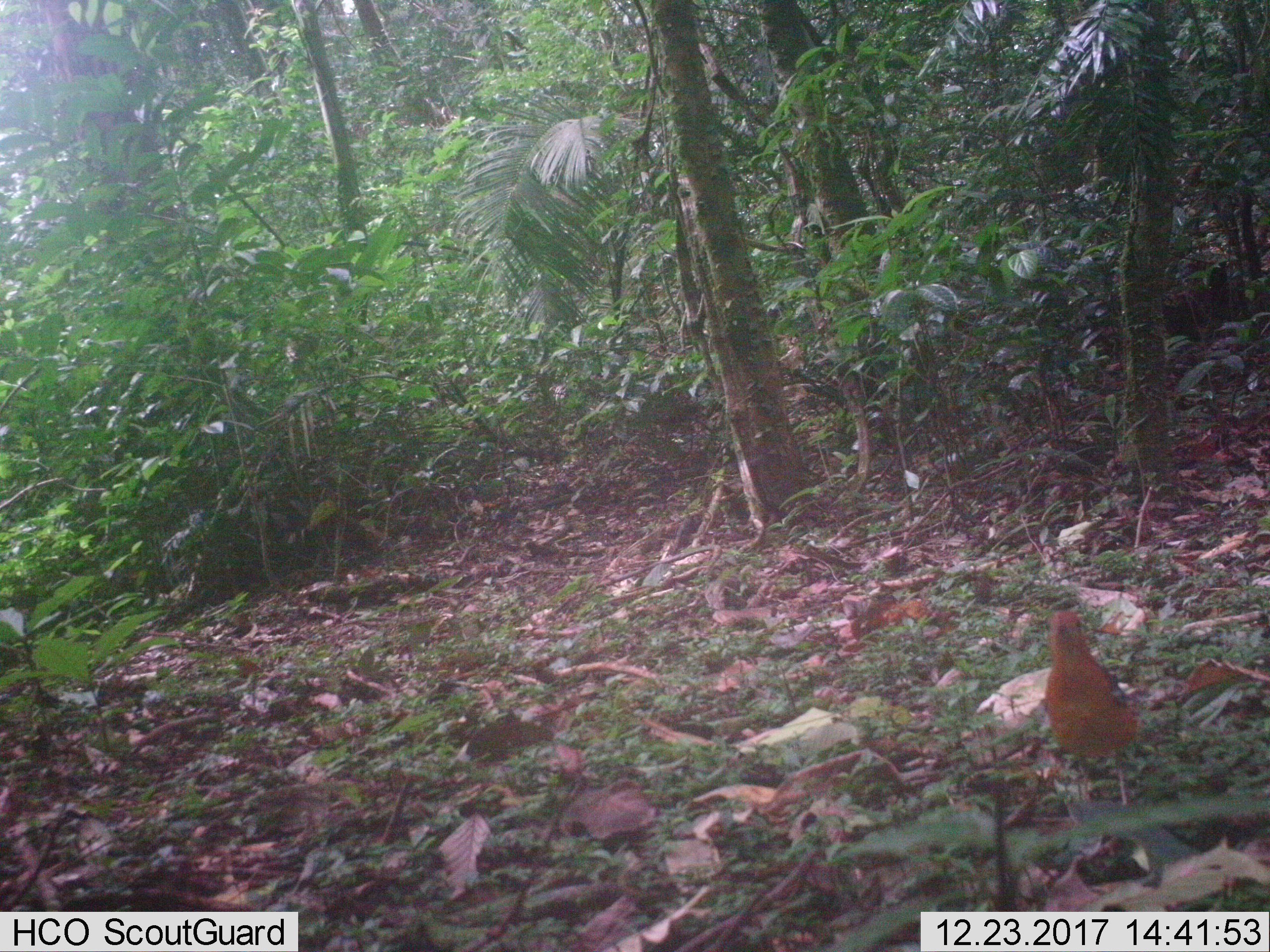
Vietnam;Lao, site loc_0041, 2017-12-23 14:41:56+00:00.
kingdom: Animalia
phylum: Chordata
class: Aves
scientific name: Aves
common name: bird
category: unidentified bird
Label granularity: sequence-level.